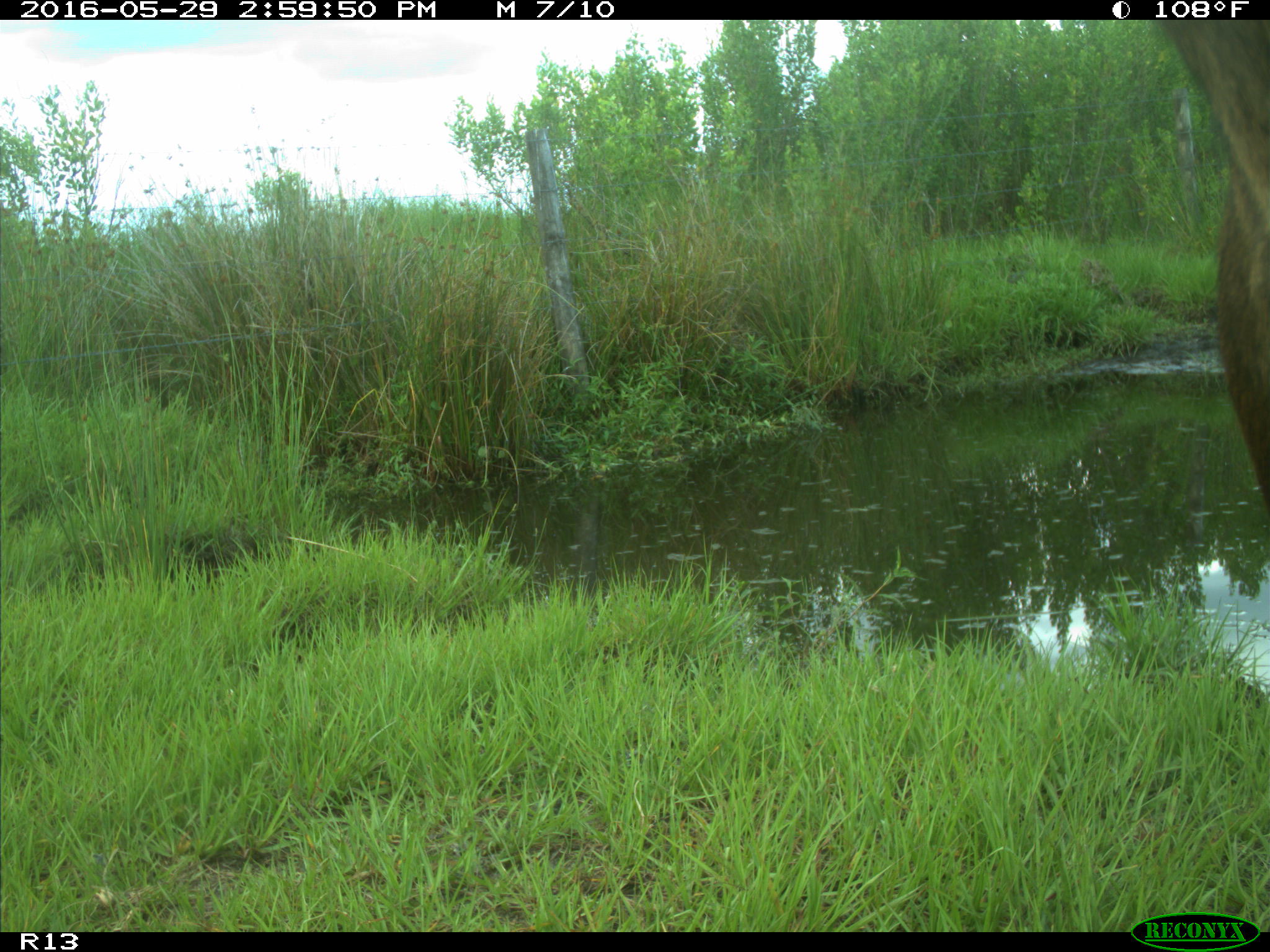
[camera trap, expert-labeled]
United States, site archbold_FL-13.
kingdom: Animalia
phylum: Chordata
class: Mammalia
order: Artiodactyla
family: Bovidae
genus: Bos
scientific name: Bos taurus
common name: domestic cow